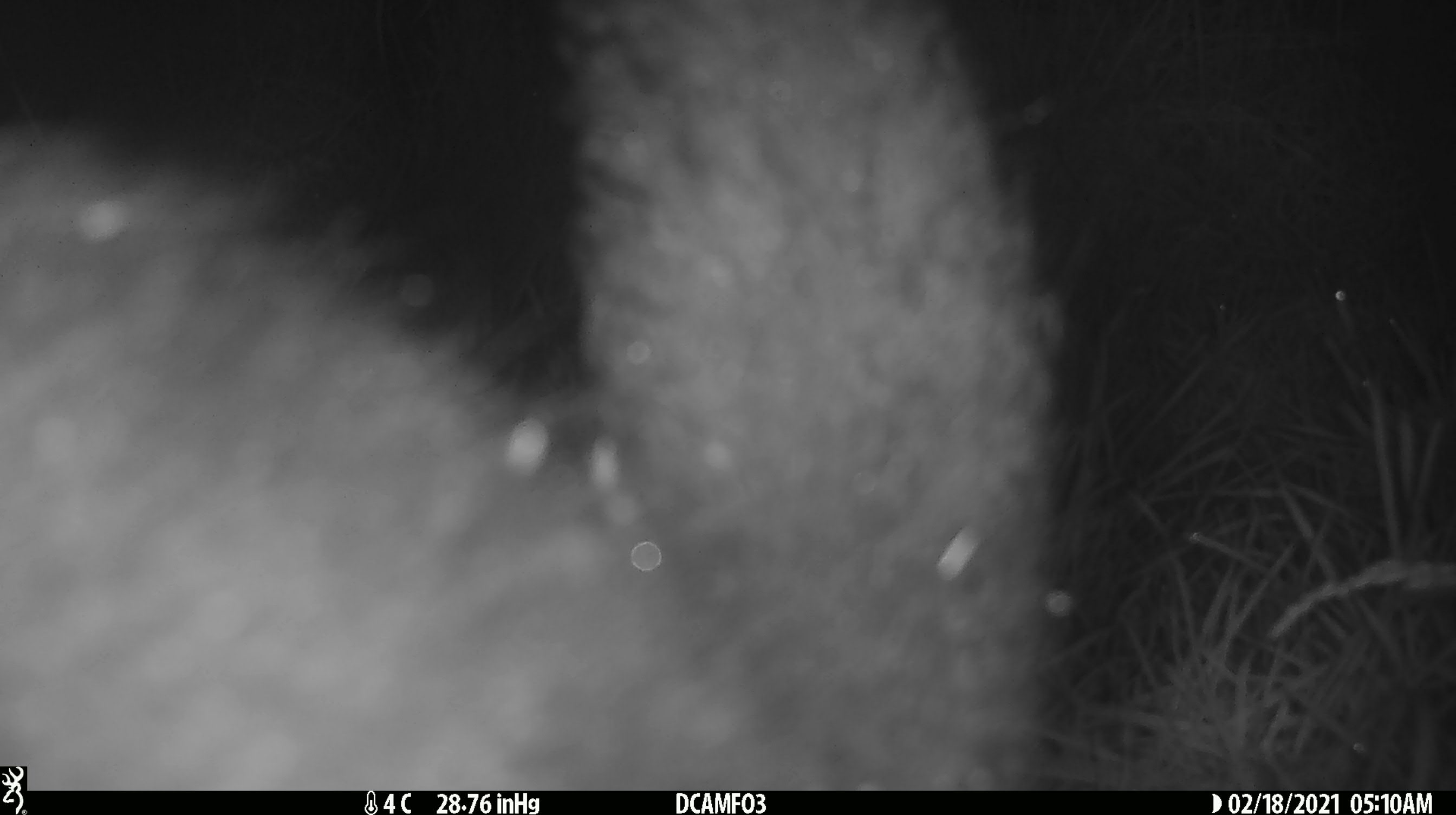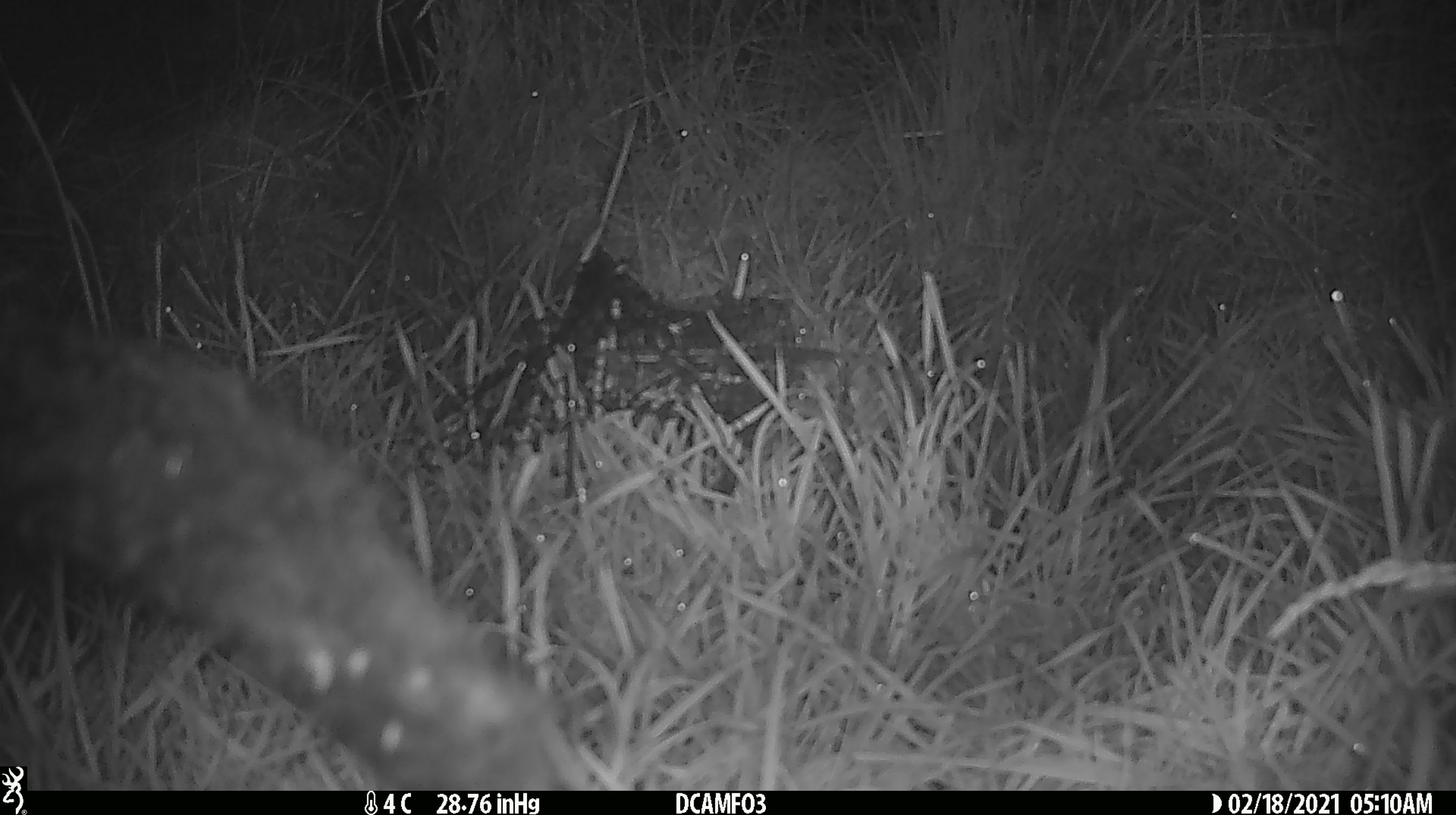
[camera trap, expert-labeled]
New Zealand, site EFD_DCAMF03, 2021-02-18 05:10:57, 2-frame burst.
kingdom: Animalia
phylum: Chordata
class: Mammalia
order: Diprotodontia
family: Phalangeridae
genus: Trichosurus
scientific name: Trichosurus vulpecula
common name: common brushtail possum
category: possum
Possum (common brushtail possum) (Trichosurus vulpecula).